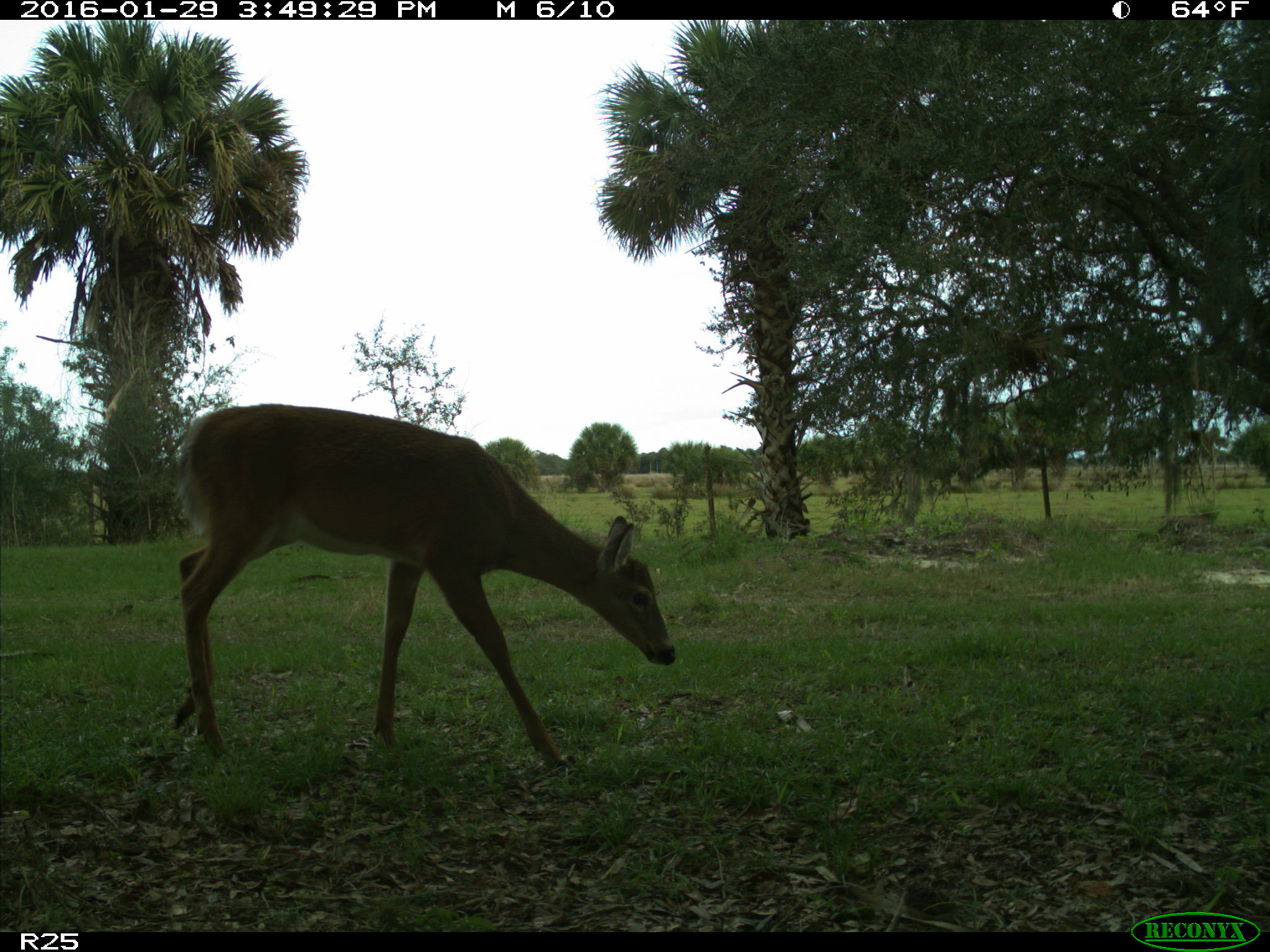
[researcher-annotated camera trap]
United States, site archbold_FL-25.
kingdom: Animalia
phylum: Chordata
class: Mammalia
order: Artiodactyla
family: Cervidae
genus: Odocoileus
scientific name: Odocoileus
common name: deer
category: unidentified deer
Unidentified deer (deer) (Odocoileus).